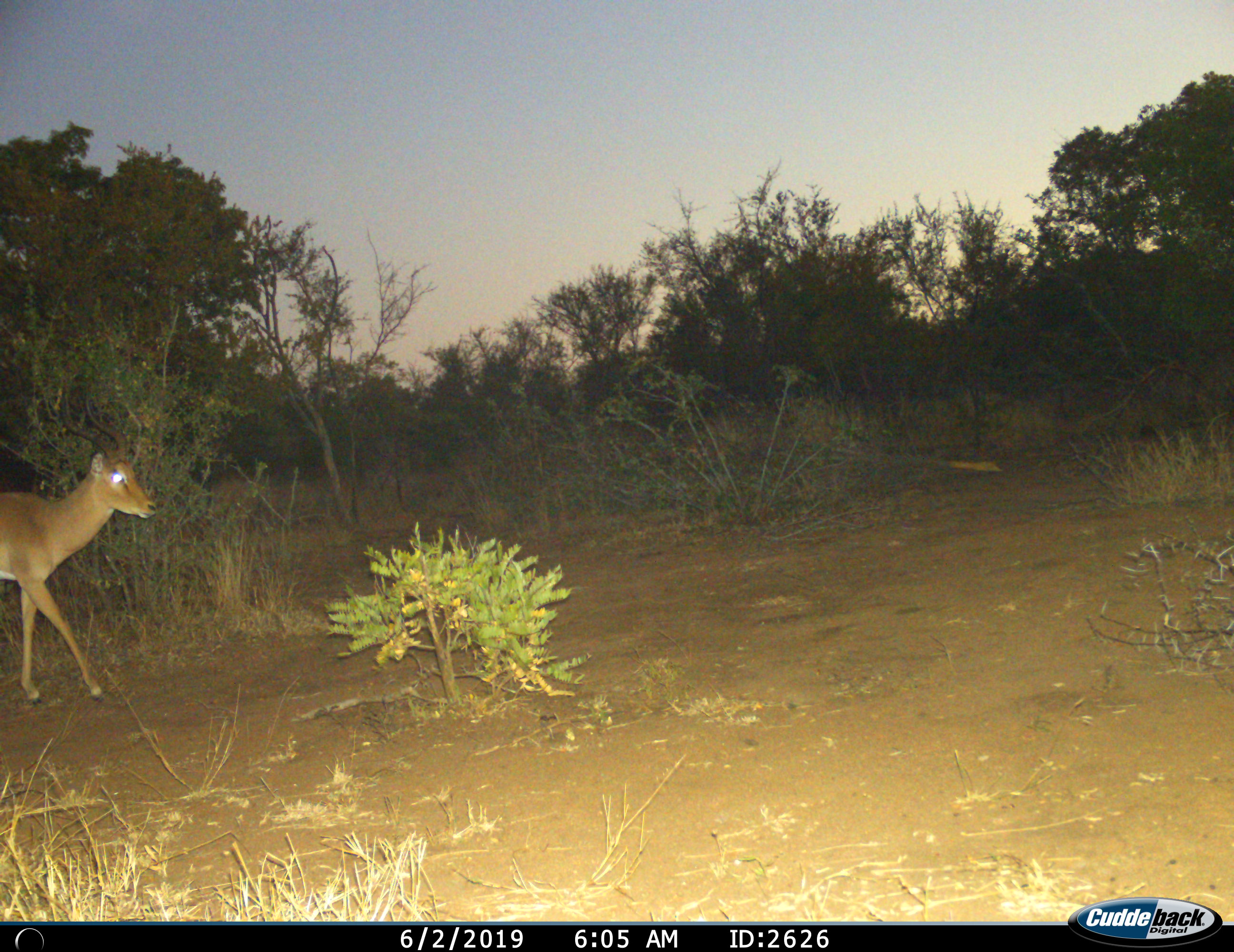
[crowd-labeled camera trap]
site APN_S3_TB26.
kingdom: Animalia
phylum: Chordata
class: Mammalia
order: Artiodactyla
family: Bovidae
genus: Aepyceros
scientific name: Aepyceros melampus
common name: impala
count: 1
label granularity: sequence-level